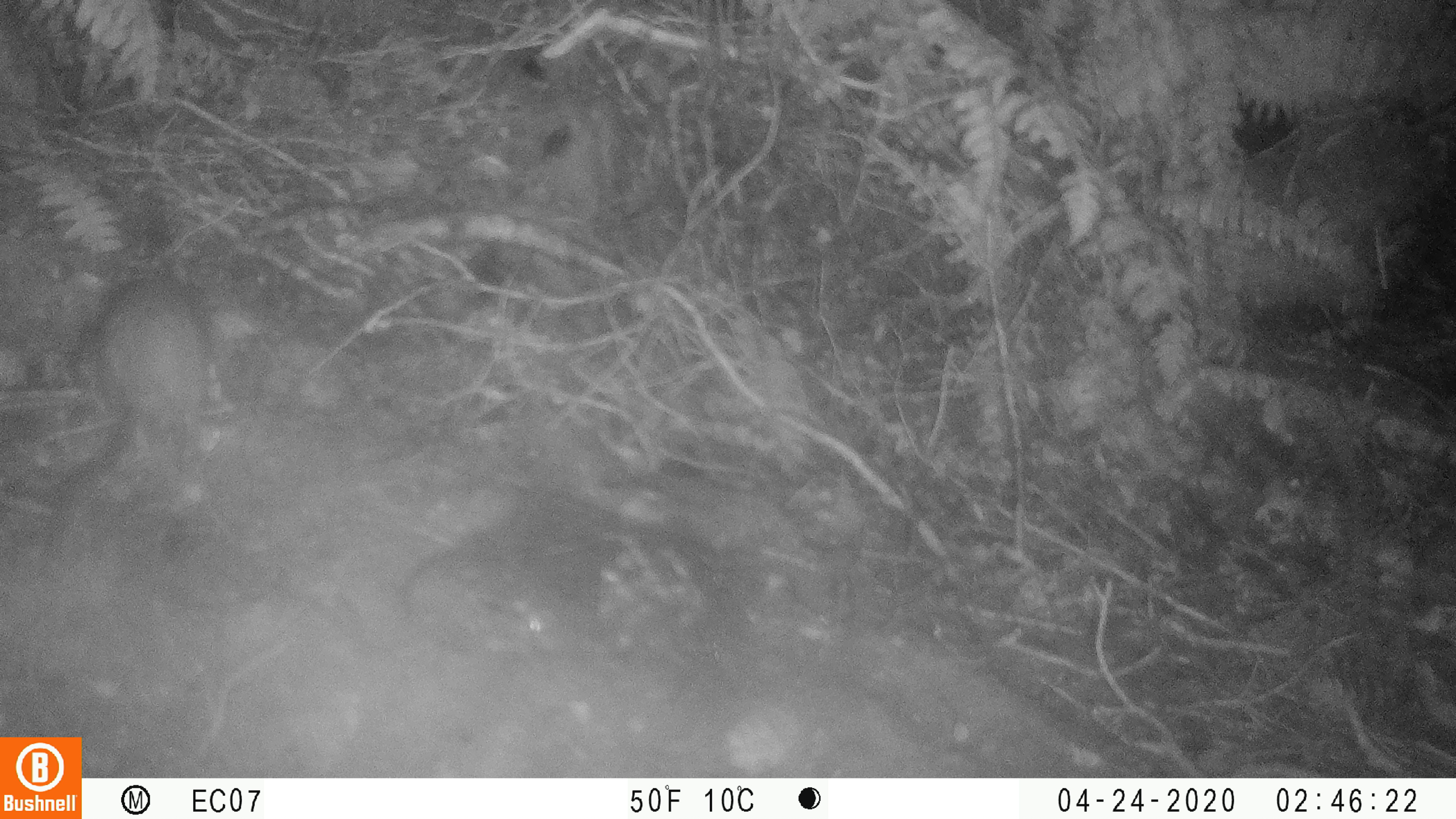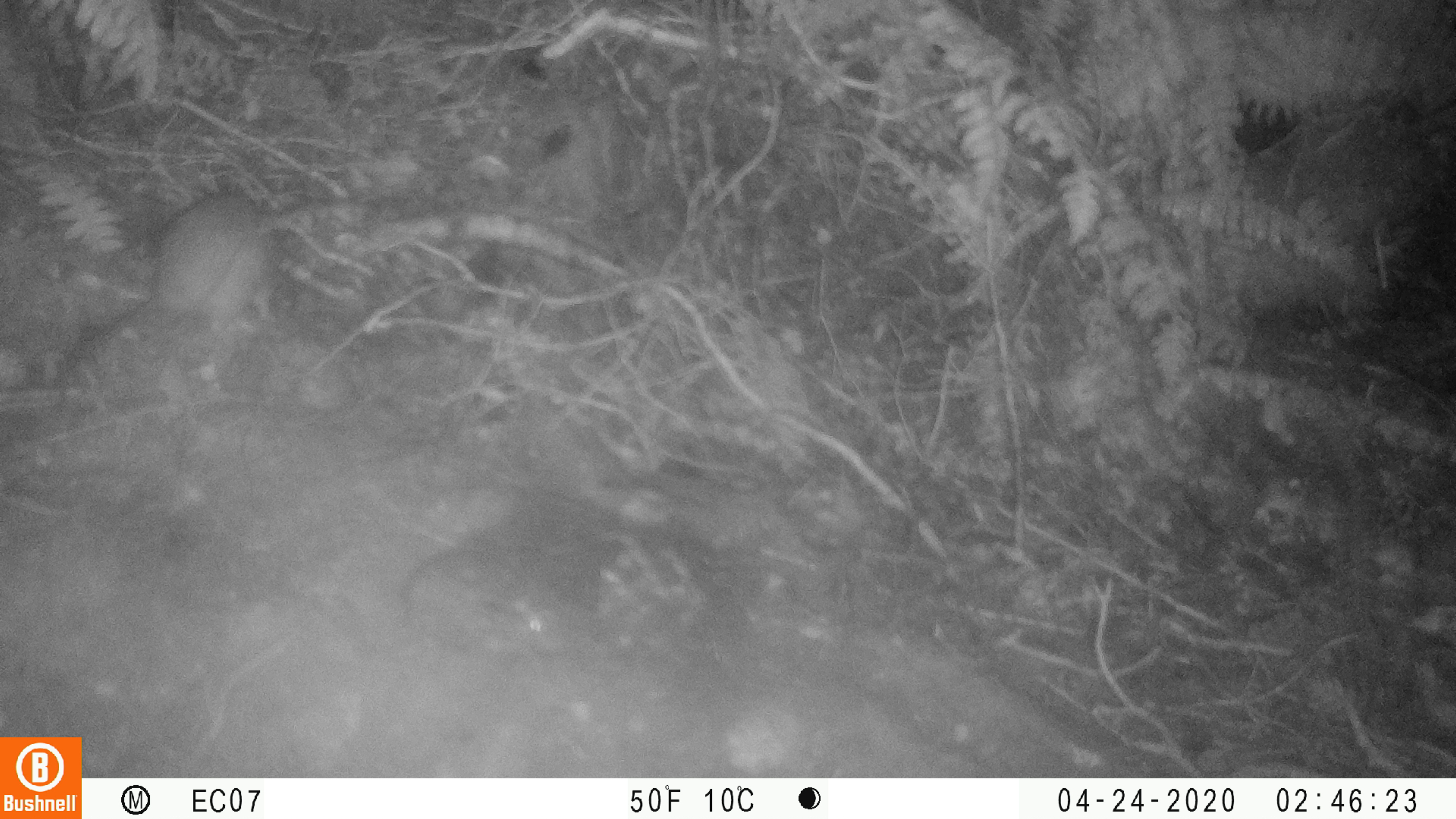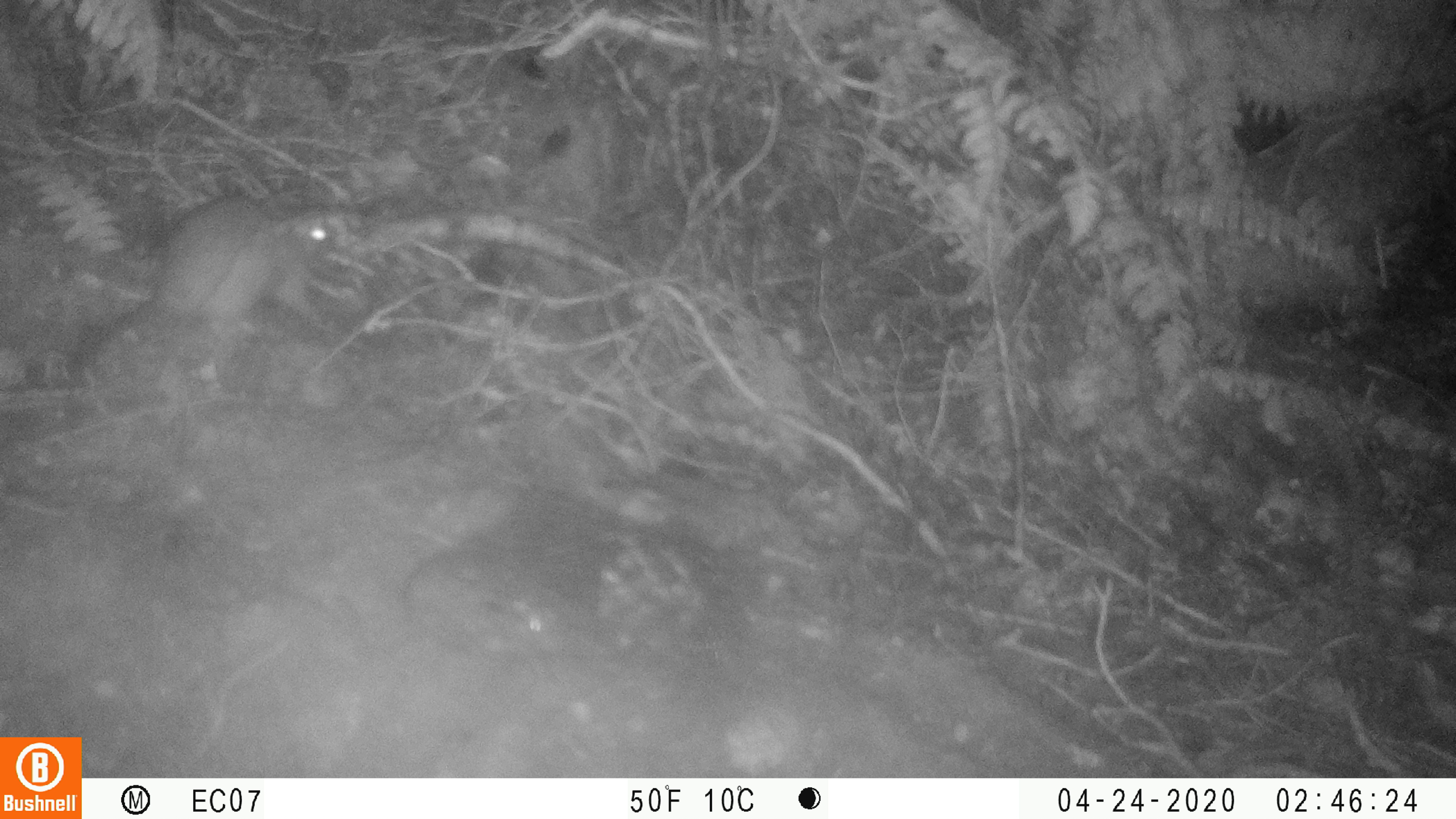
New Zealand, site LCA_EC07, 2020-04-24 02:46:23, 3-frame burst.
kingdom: Animalia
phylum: Chordata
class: Mammalia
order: Rodentia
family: Muridae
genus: Rattus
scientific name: Rattus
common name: rat